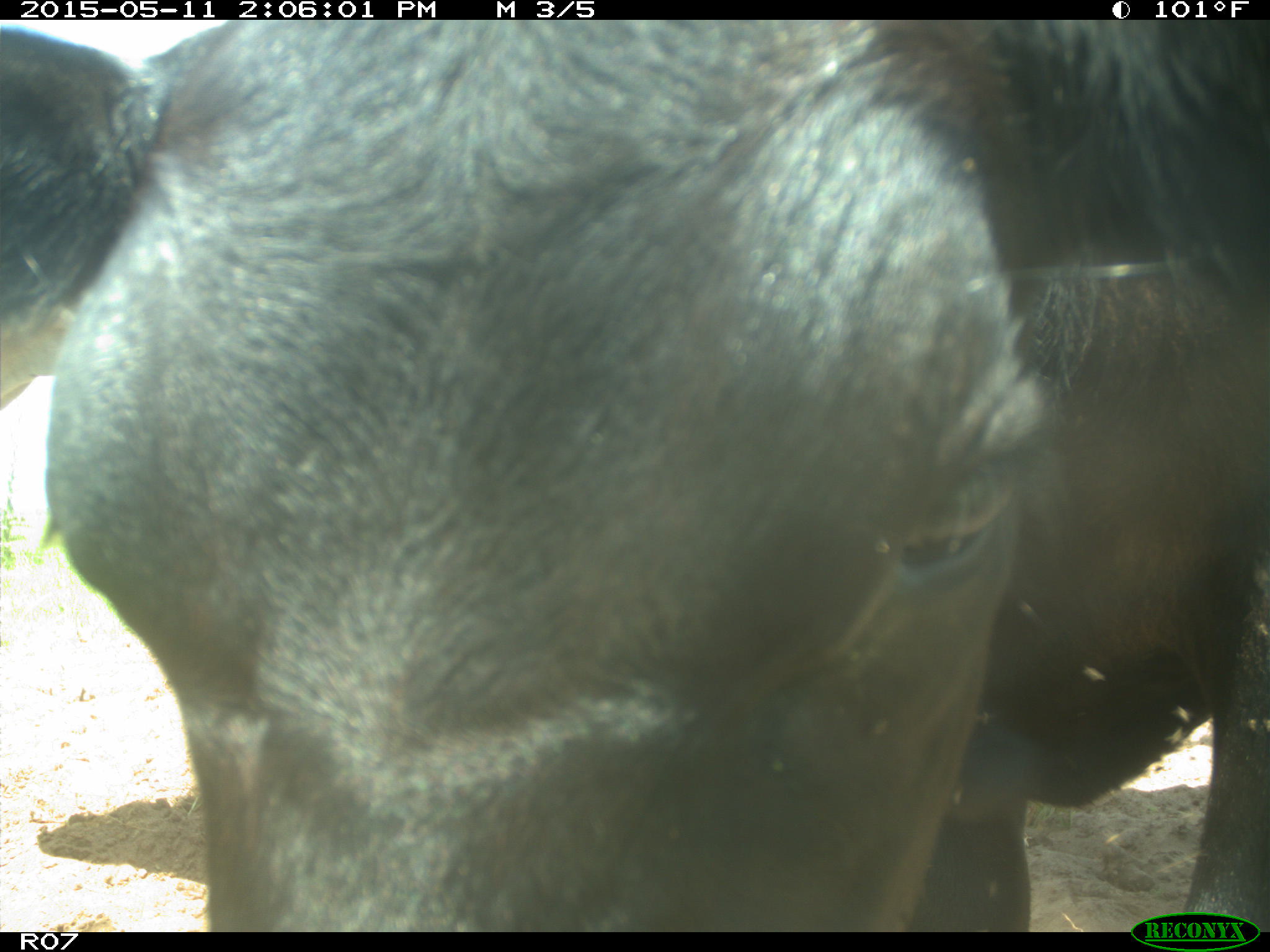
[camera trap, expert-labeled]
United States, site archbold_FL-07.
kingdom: Animalia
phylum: Chordata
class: Mammalia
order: Artiodactyla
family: Bovidae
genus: Bos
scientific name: Bos taurus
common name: domestic cow